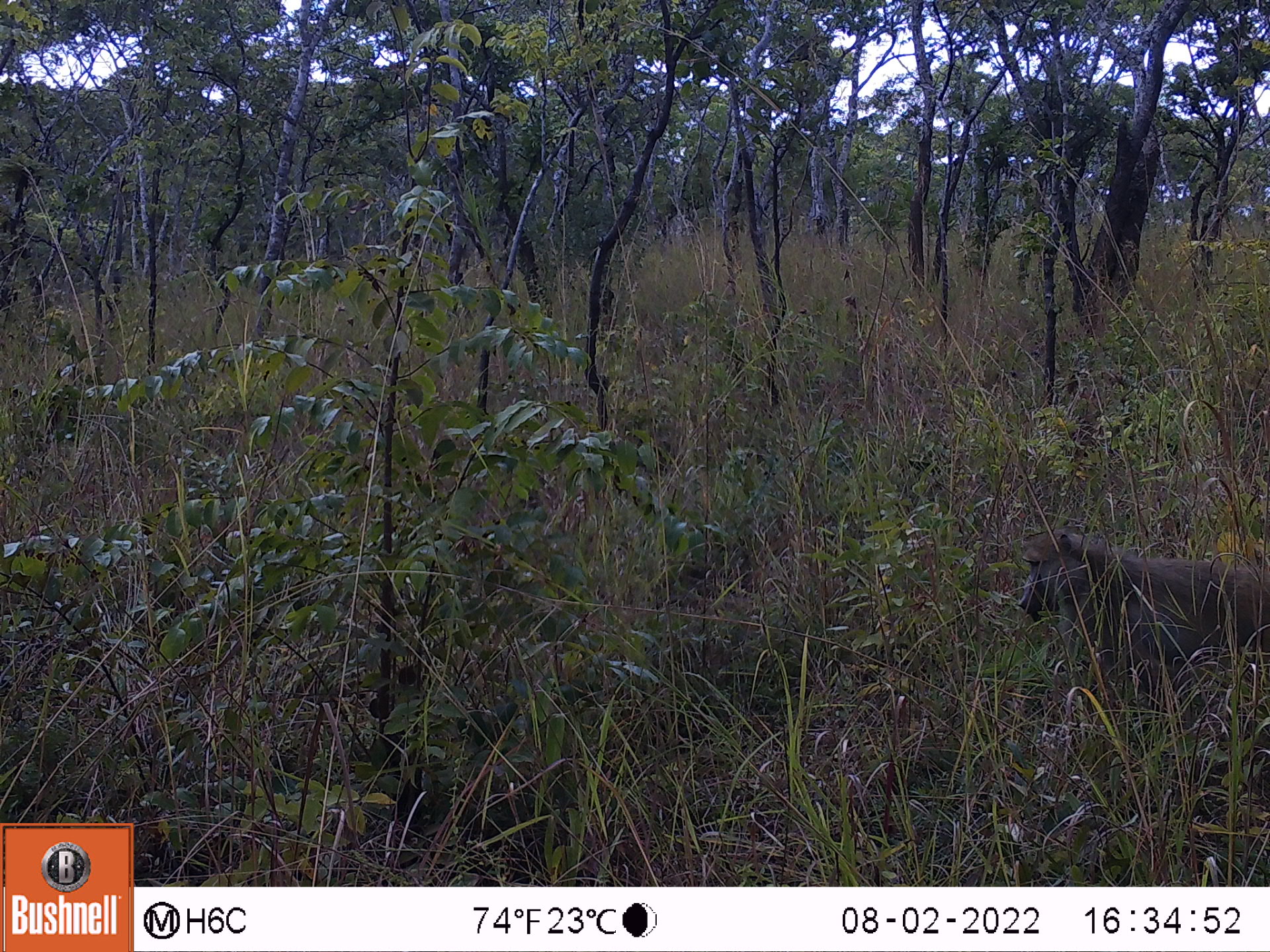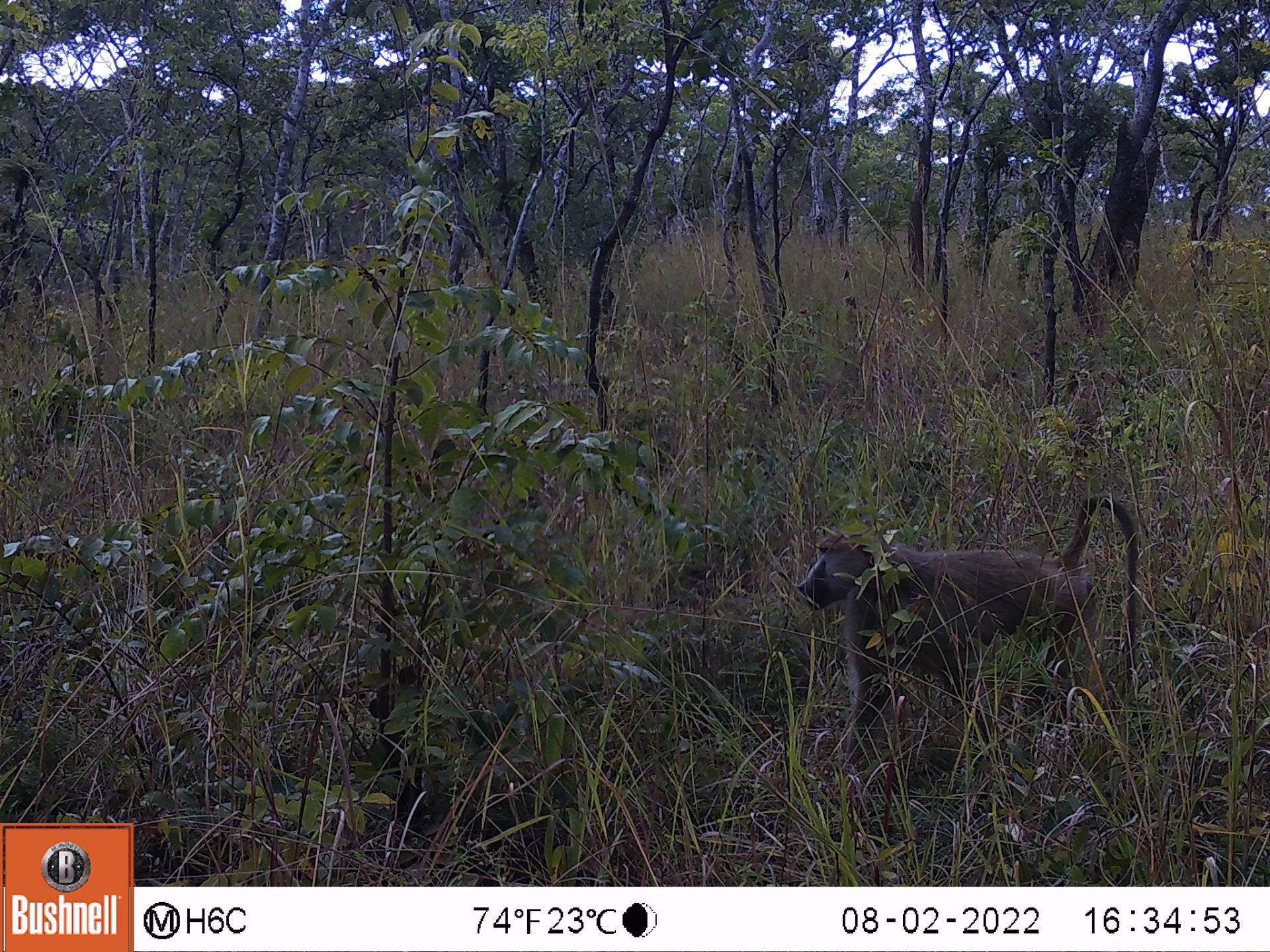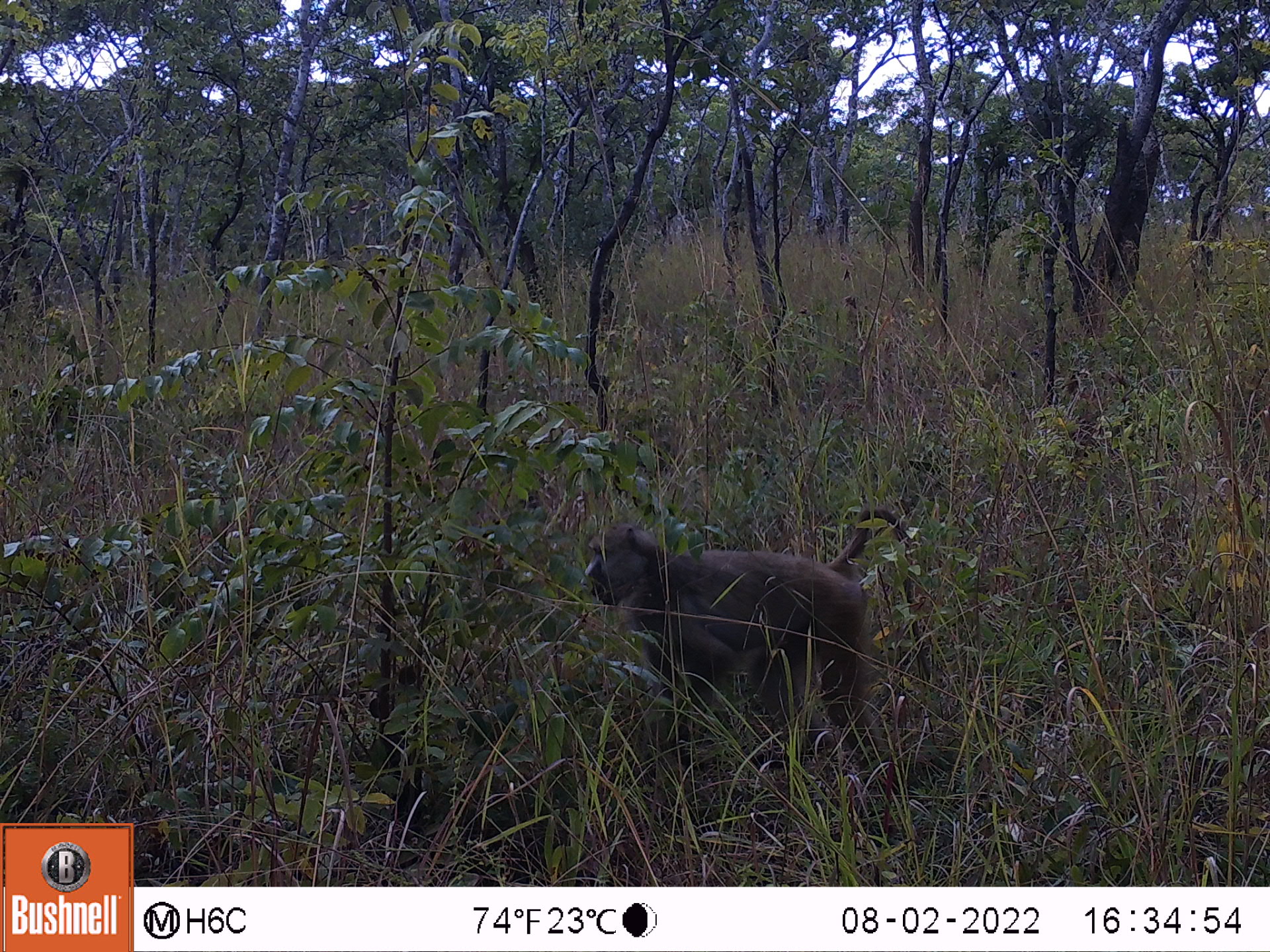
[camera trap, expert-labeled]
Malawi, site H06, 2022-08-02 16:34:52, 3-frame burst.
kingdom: Animalia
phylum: Chordata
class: Mammalia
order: Primates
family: Cercopithecidae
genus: Papio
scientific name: Papio cynocephalus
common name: yellow baboon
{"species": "yellow baboon (Papio cynocephalus)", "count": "1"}